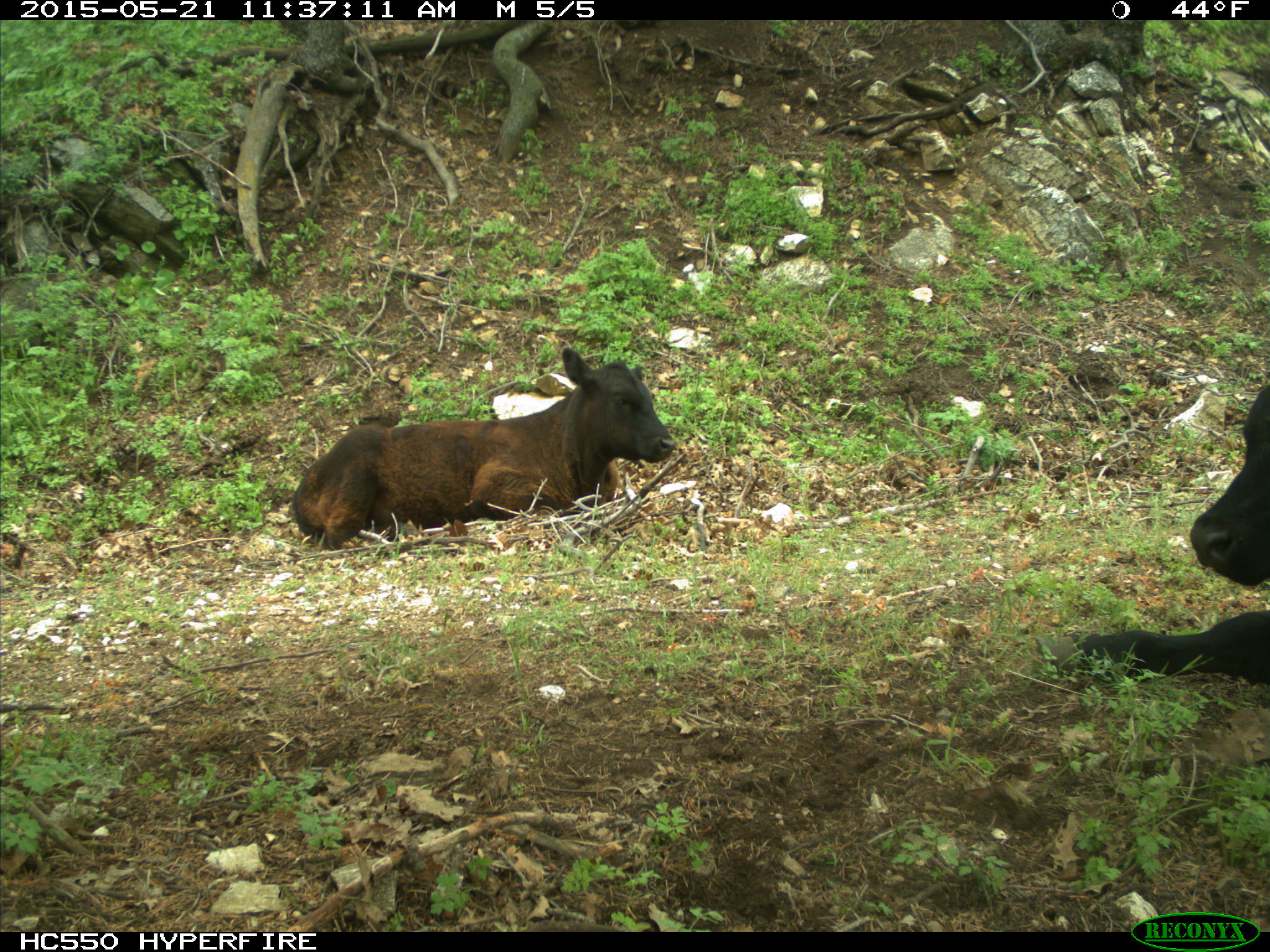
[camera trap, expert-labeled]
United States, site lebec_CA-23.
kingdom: Animalia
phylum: Chordata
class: Mammalia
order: Artiodactyla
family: Bovidae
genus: Bos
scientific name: Bos taurus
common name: domestic cow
Bos taurus (domestic cow).